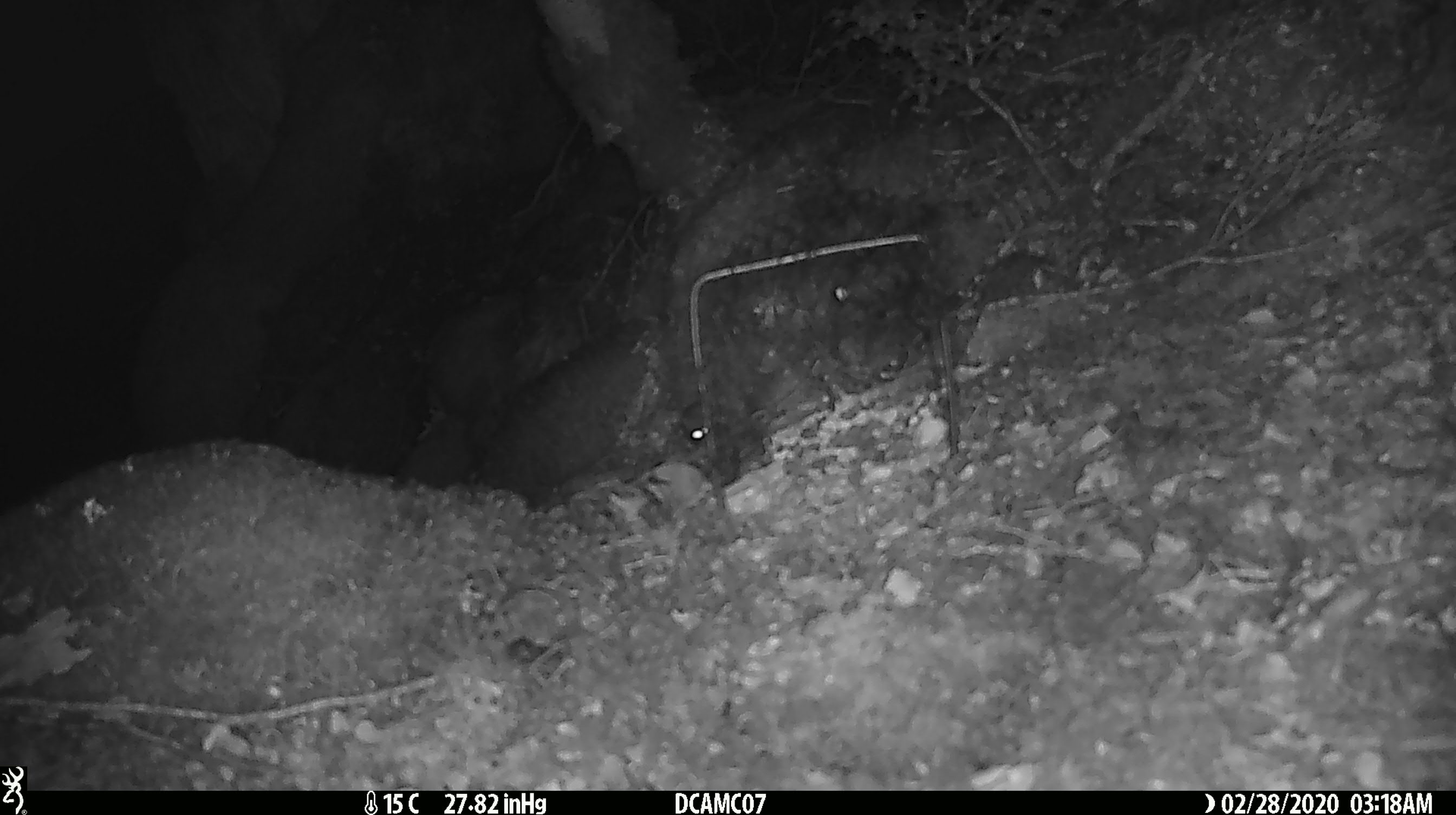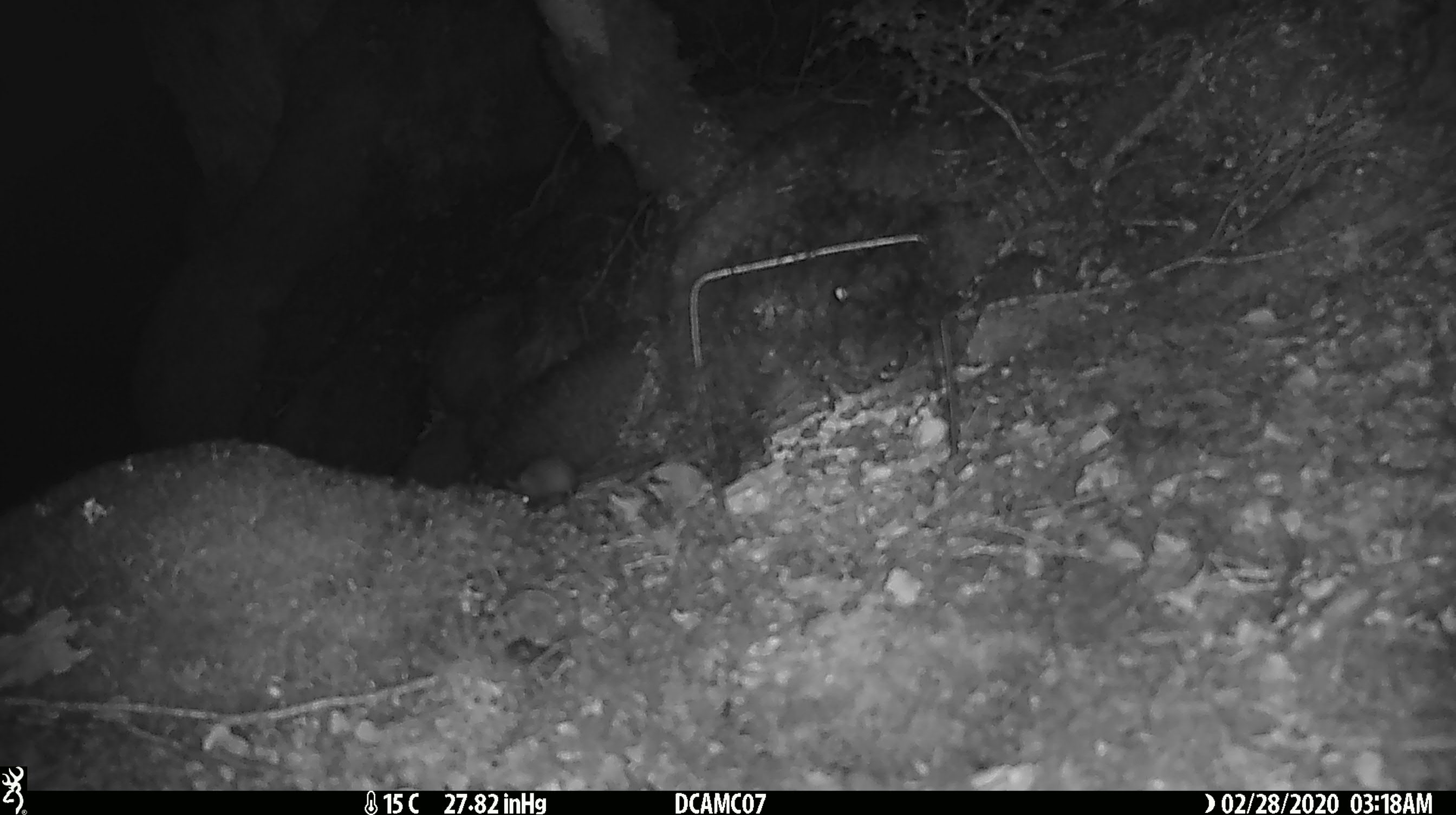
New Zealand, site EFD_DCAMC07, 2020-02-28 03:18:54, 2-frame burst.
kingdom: Animalia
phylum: Chordata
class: Mammalia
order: Rodentia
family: Muridae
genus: Mus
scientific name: Mus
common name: mouse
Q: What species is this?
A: Mouse (Mus).